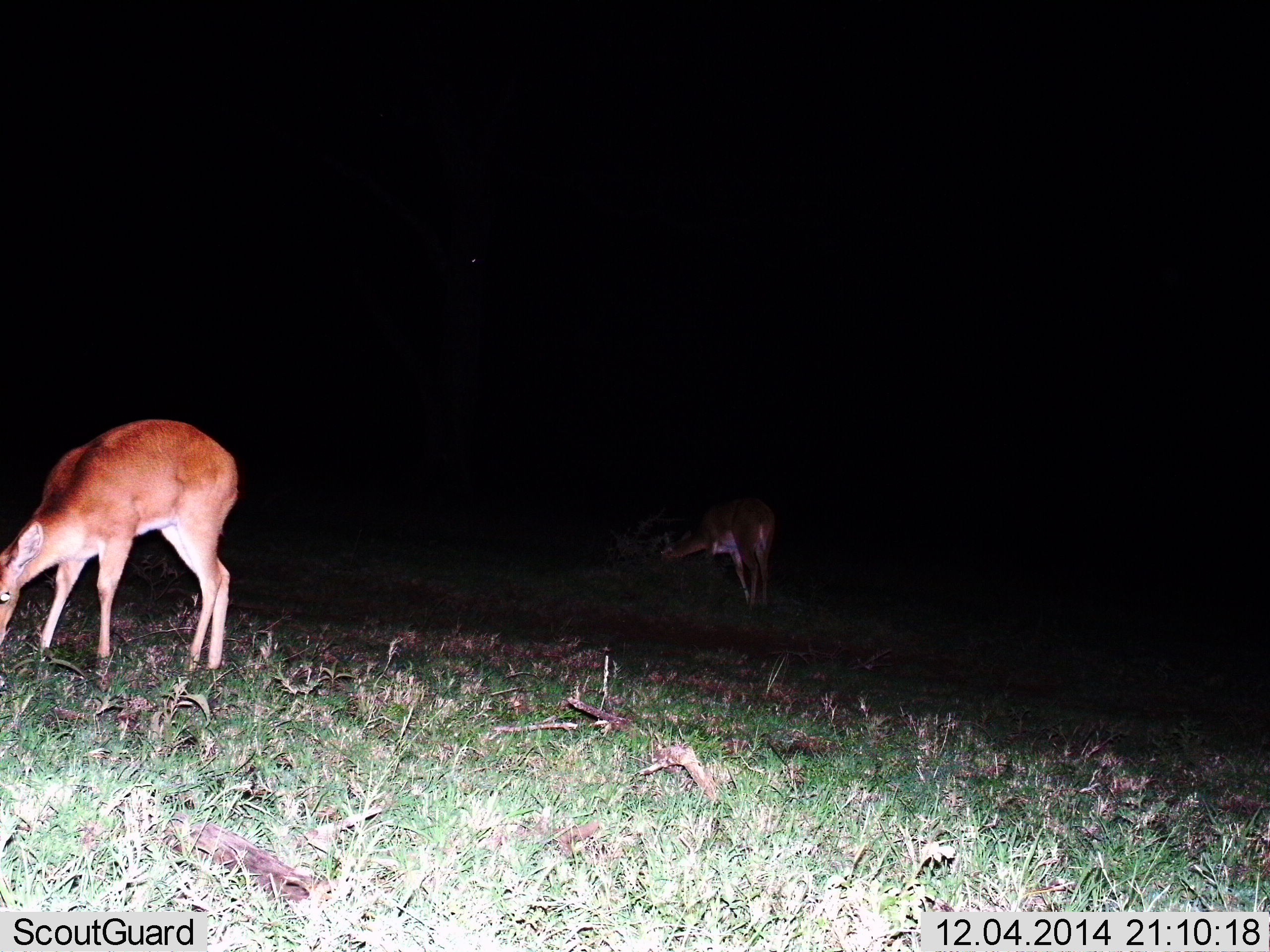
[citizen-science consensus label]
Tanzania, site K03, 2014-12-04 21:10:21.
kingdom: Animalia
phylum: Chordata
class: Mammalia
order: Artiodactyla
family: Bovidae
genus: Redunca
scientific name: Redunca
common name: reedbuck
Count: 2.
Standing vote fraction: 10%.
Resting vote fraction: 0%.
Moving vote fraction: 0%.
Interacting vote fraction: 0%.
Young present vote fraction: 0%.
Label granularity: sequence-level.